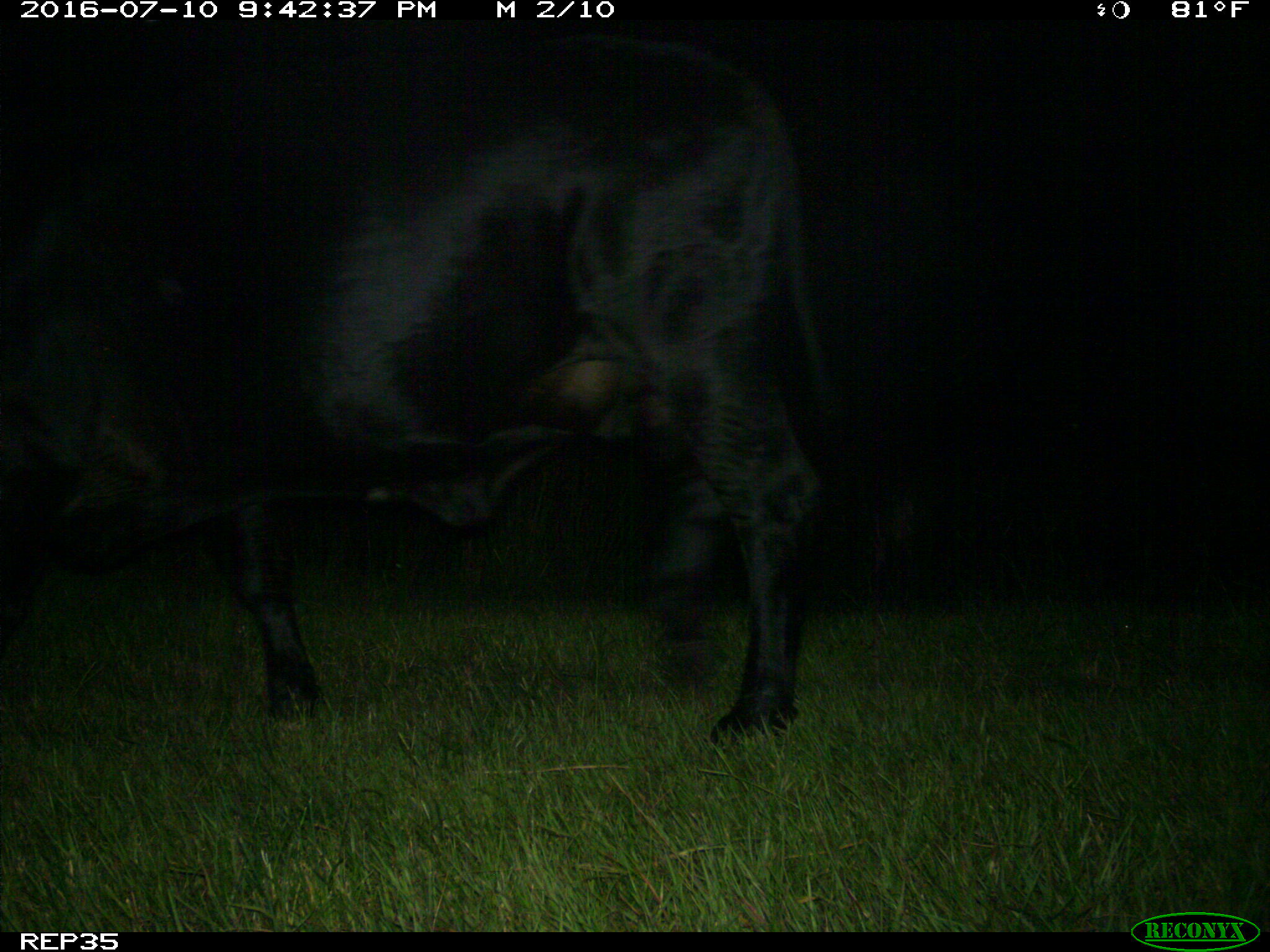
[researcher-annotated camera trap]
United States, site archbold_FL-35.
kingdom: Animalia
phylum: Chordata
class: Mammalia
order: Artiodactyla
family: Bovidae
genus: Bos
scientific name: Bos taurus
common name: domestic cow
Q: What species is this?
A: Bos taurus (domestic cow).